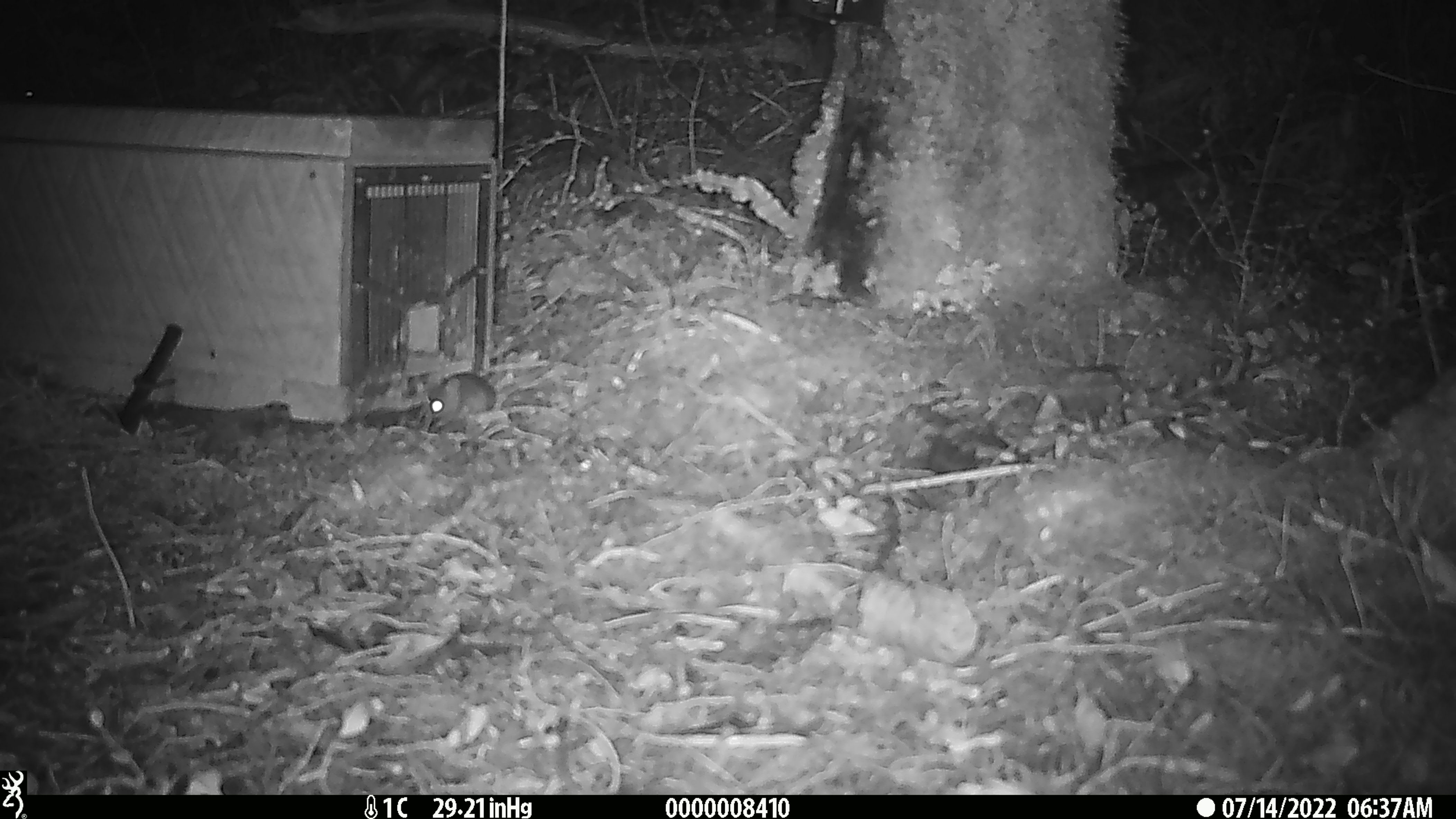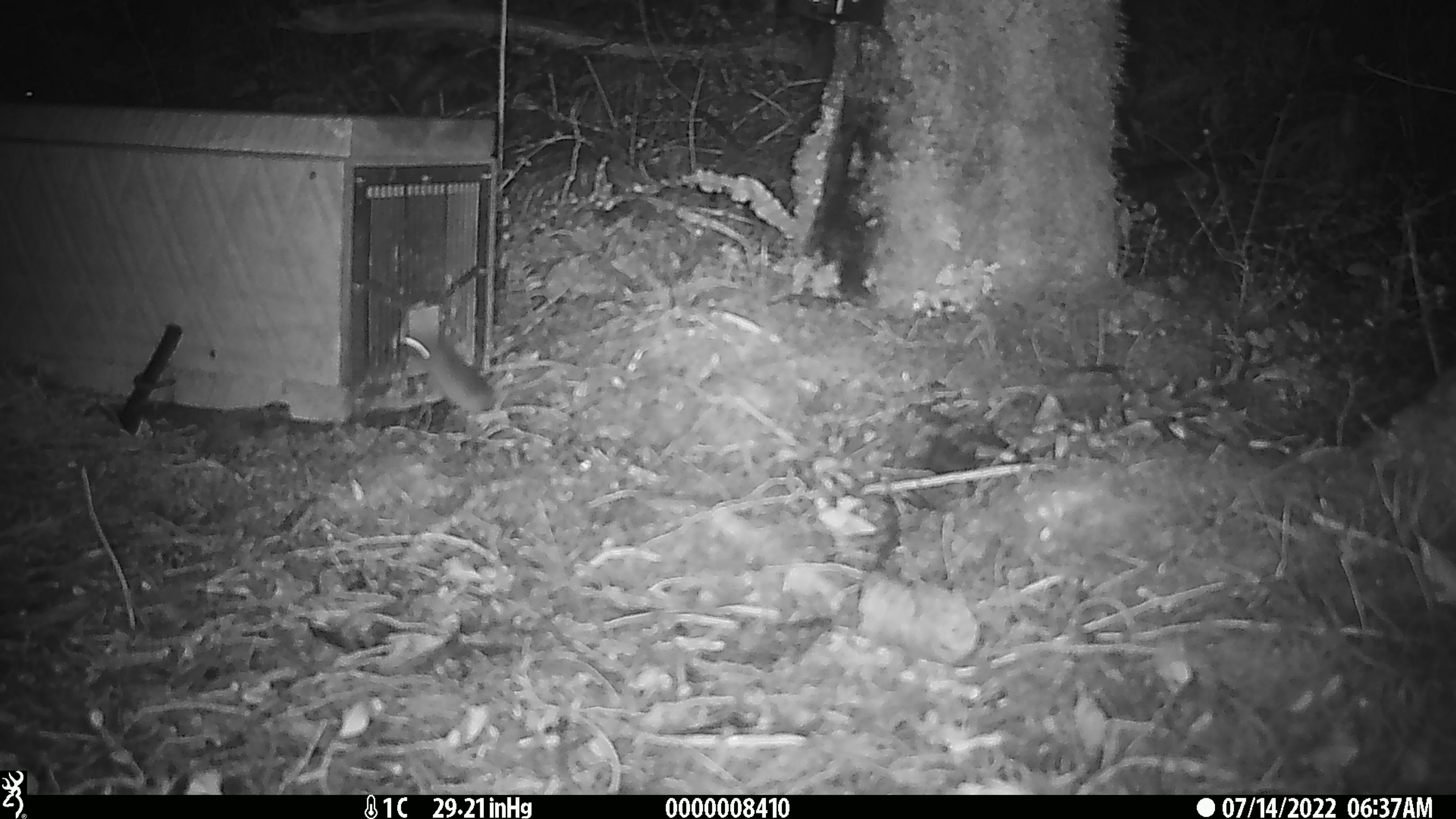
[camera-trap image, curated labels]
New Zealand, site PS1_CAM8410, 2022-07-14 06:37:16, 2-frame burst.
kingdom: Animalia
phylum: Chordata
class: Mammalia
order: Rodentia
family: Muridae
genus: Mus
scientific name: Mus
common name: mouse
Mouse (Mus).